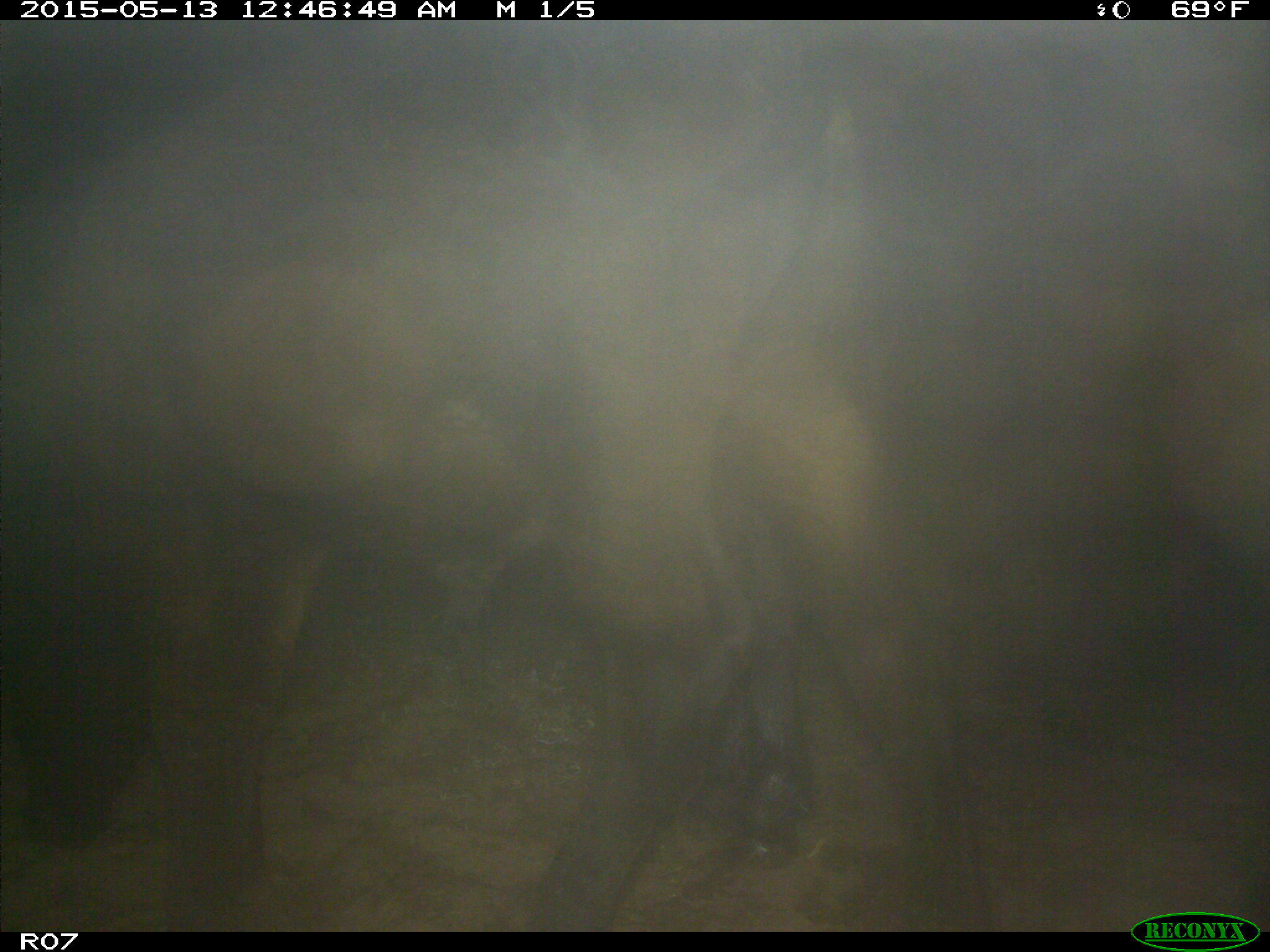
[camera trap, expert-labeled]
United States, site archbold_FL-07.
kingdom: Animalia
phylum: Chordata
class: Mammalia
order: Artiodactyla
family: Bovidae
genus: Bos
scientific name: Bos taurus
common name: domestic cow